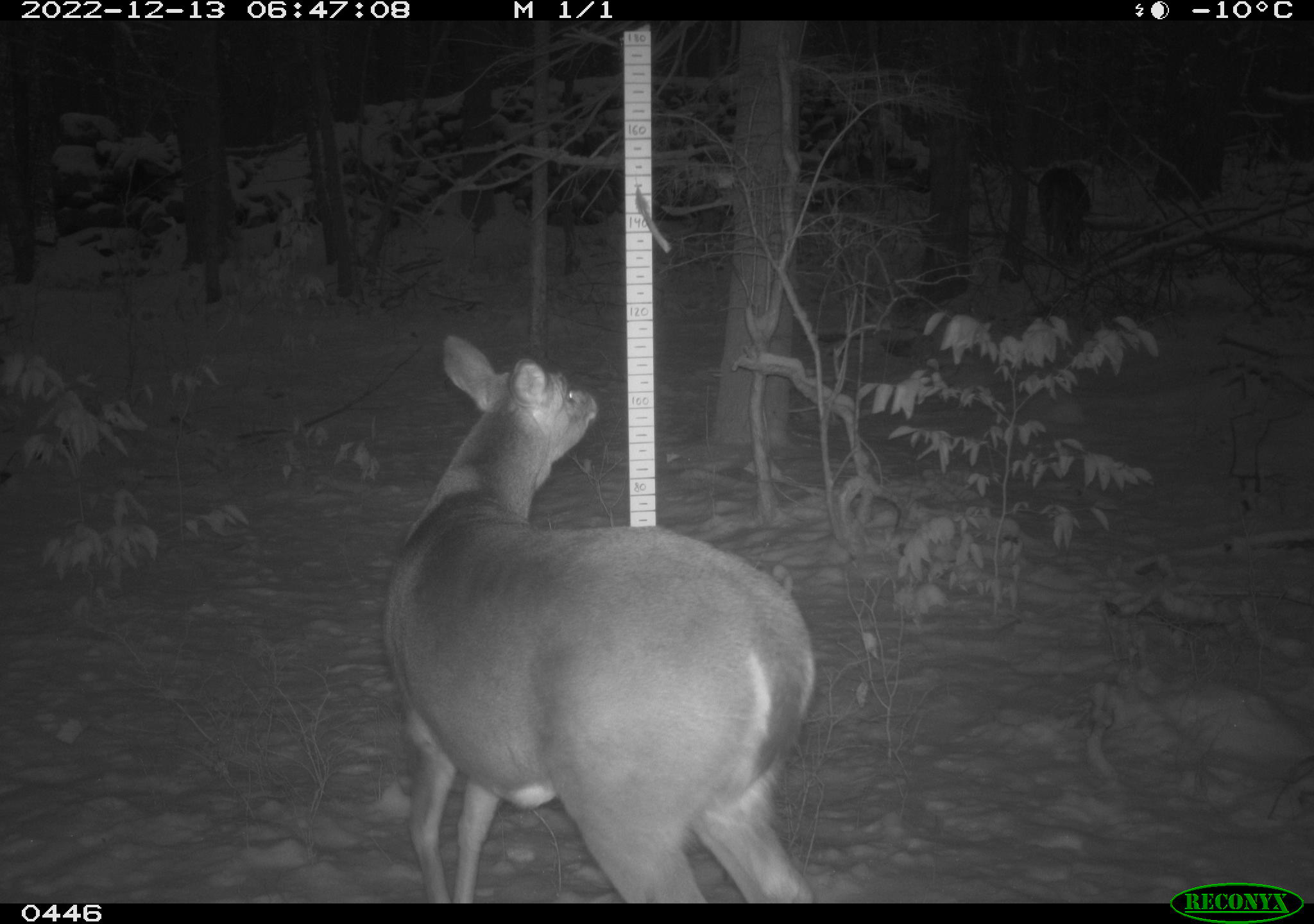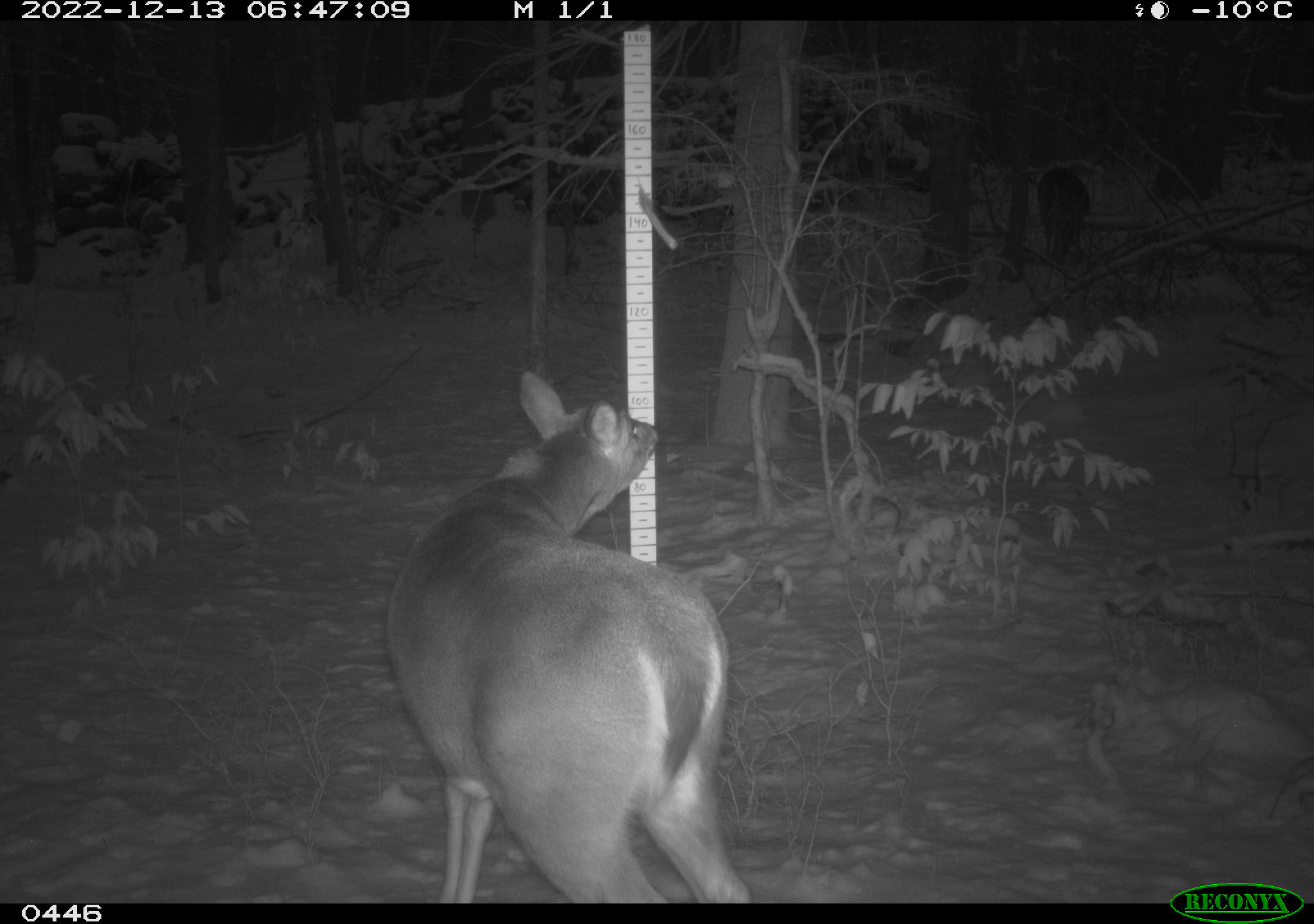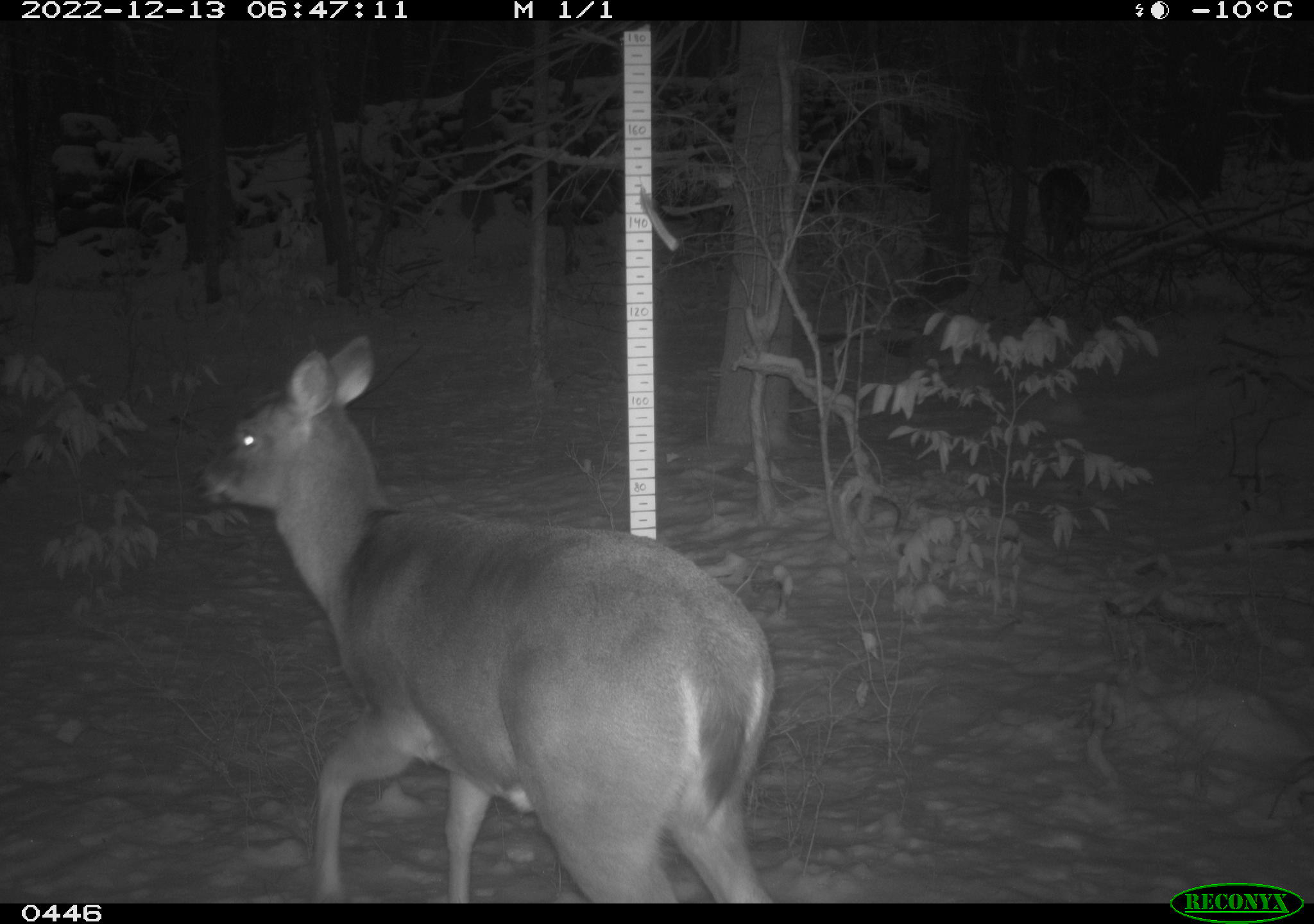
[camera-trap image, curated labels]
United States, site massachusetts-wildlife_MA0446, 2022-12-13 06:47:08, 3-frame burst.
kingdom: Animalia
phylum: Chordata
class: Mammalia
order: Artiodactyla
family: Cervidae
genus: Odocoileus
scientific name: Odocoileus virginianus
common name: white-tailed deer